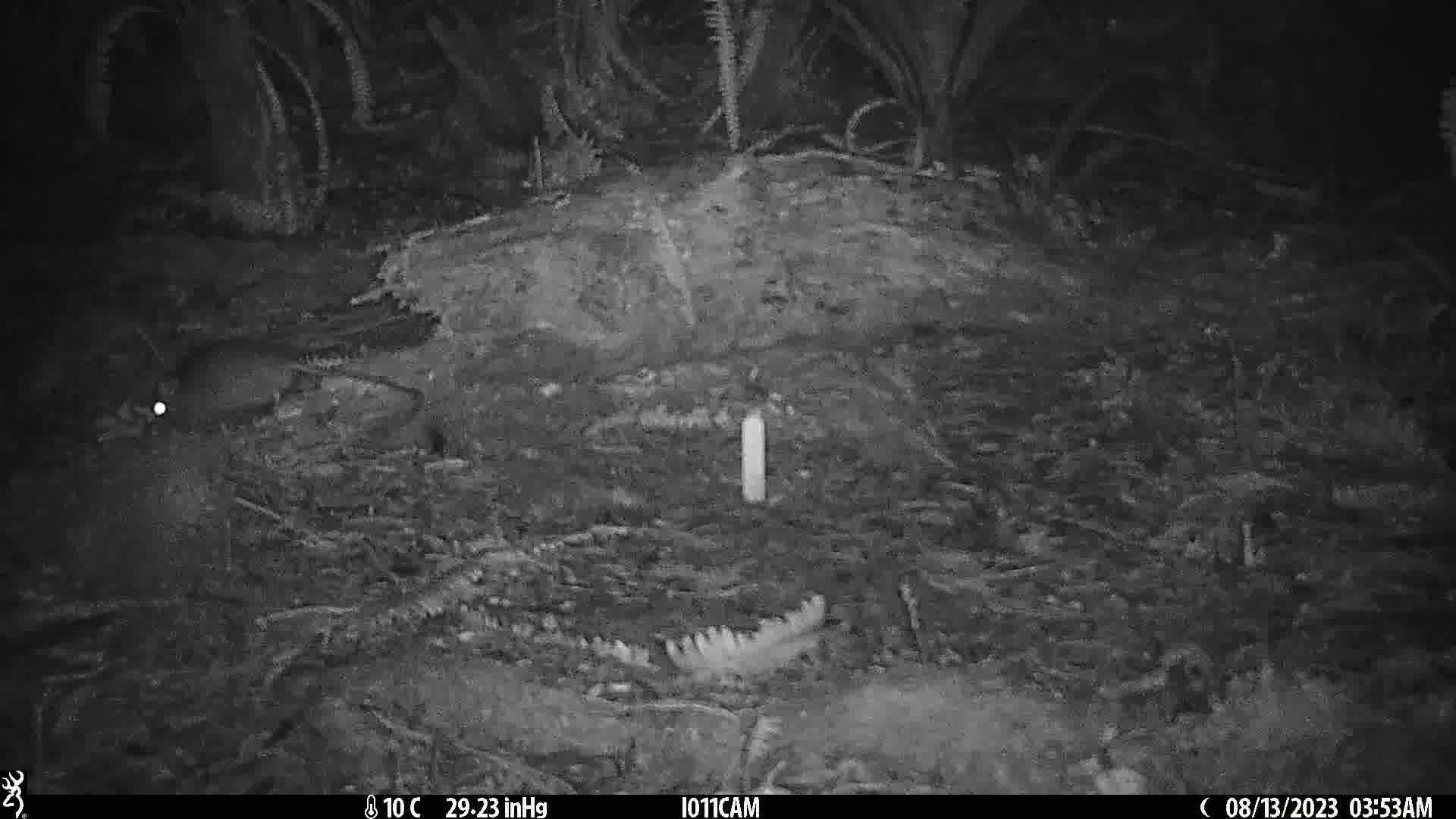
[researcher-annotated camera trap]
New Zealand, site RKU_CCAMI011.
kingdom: Animalia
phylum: Chordata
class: Mammalia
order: Rodentia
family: Muridae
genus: Rattus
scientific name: Rattus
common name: rat